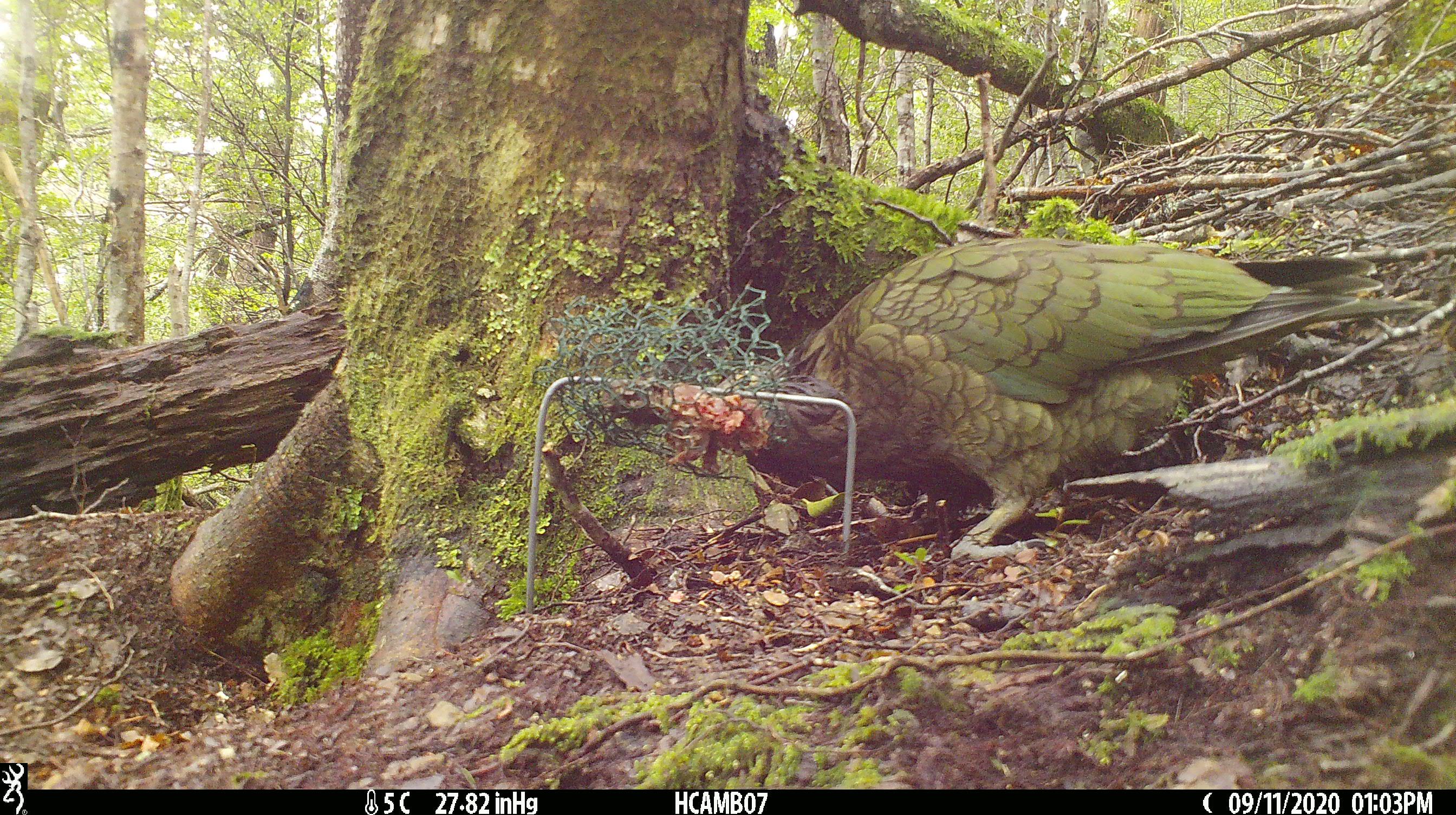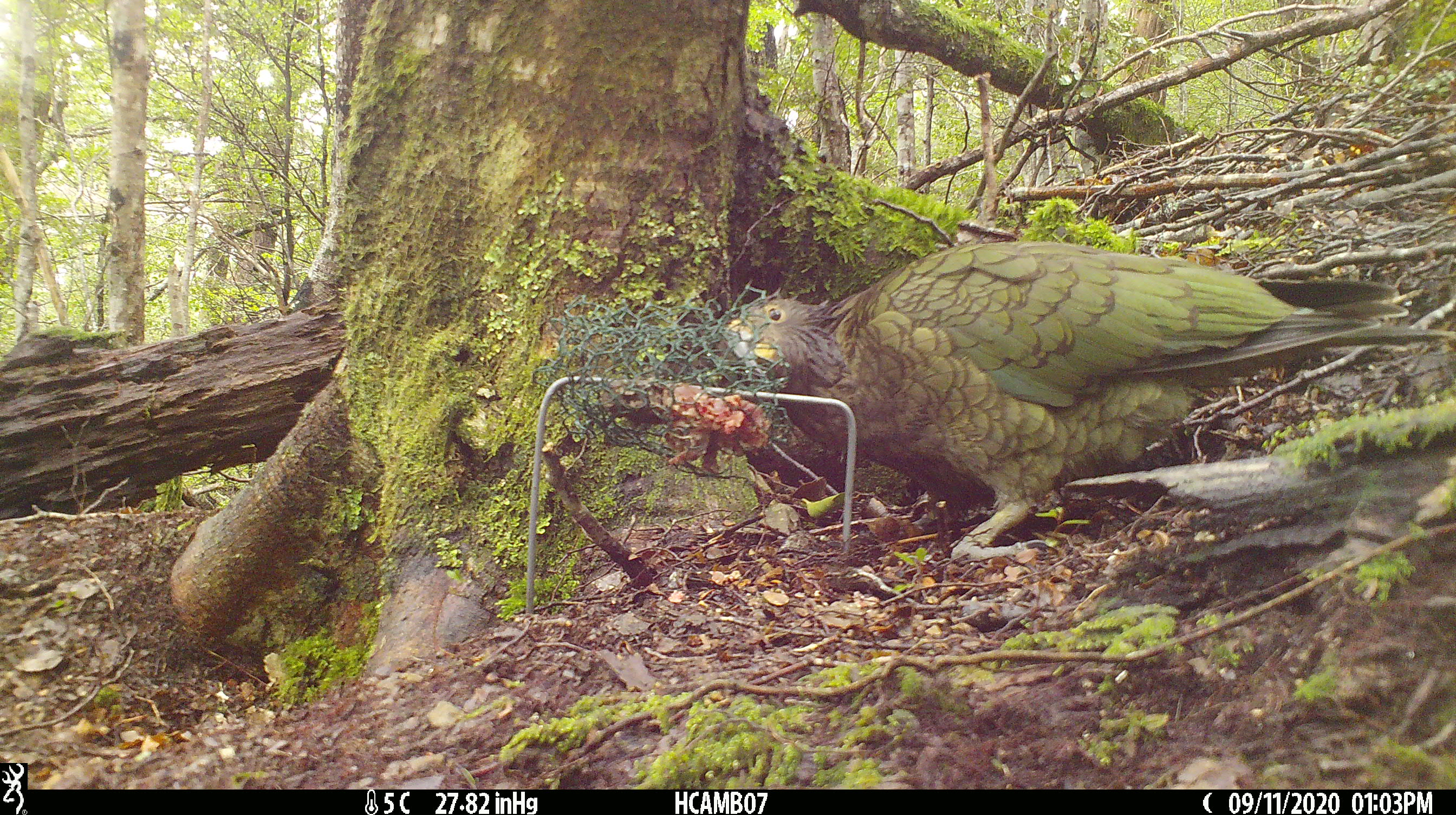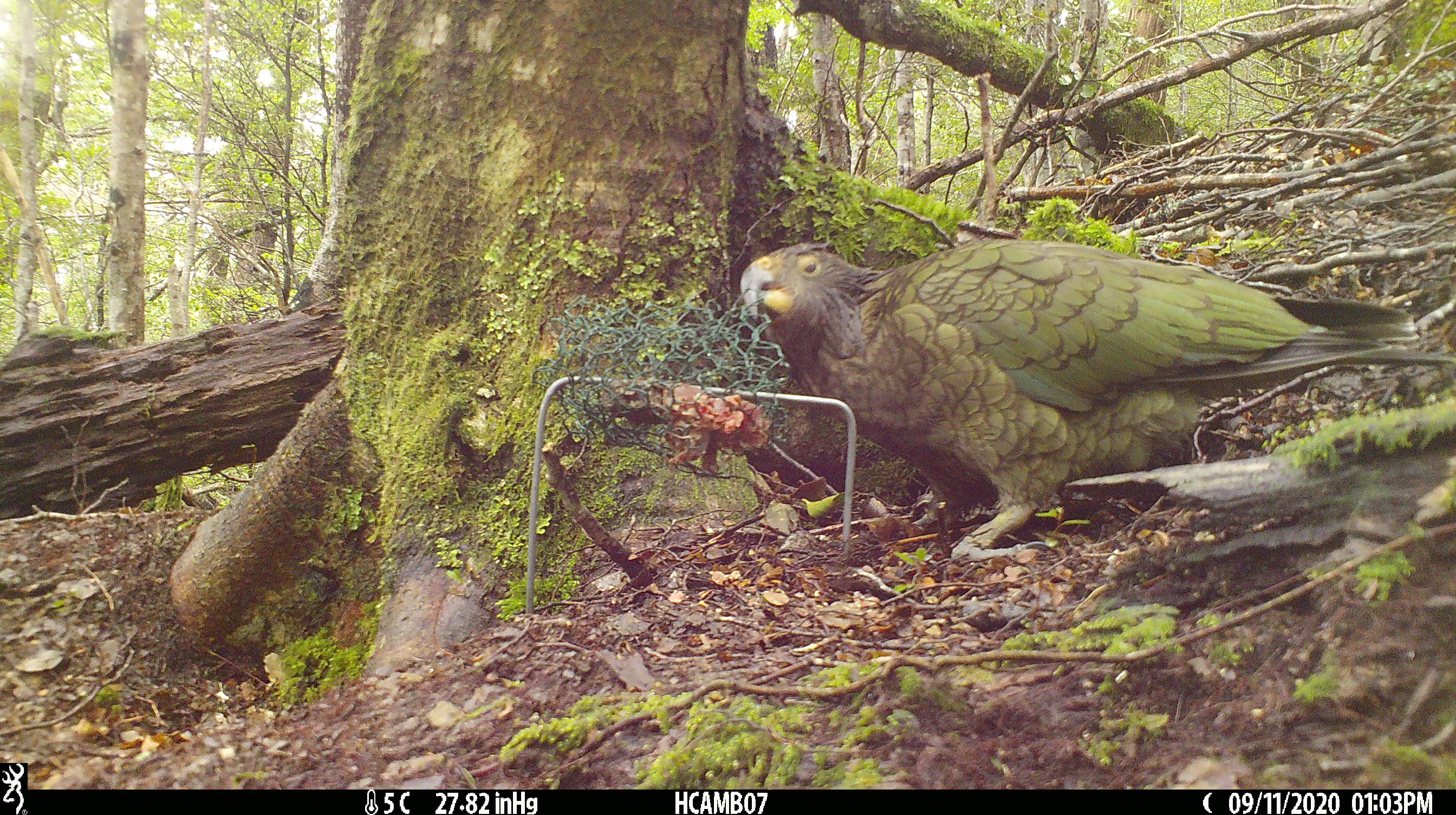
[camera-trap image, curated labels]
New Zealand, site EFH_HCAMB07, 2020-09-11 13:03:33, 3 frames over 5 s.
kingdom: Animalia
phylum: Chordata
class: Aves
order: Psittaciformes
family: Strigopidae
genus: Nestor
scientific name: Nestor notabilis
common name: kea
Kea (Nestor notabilis).